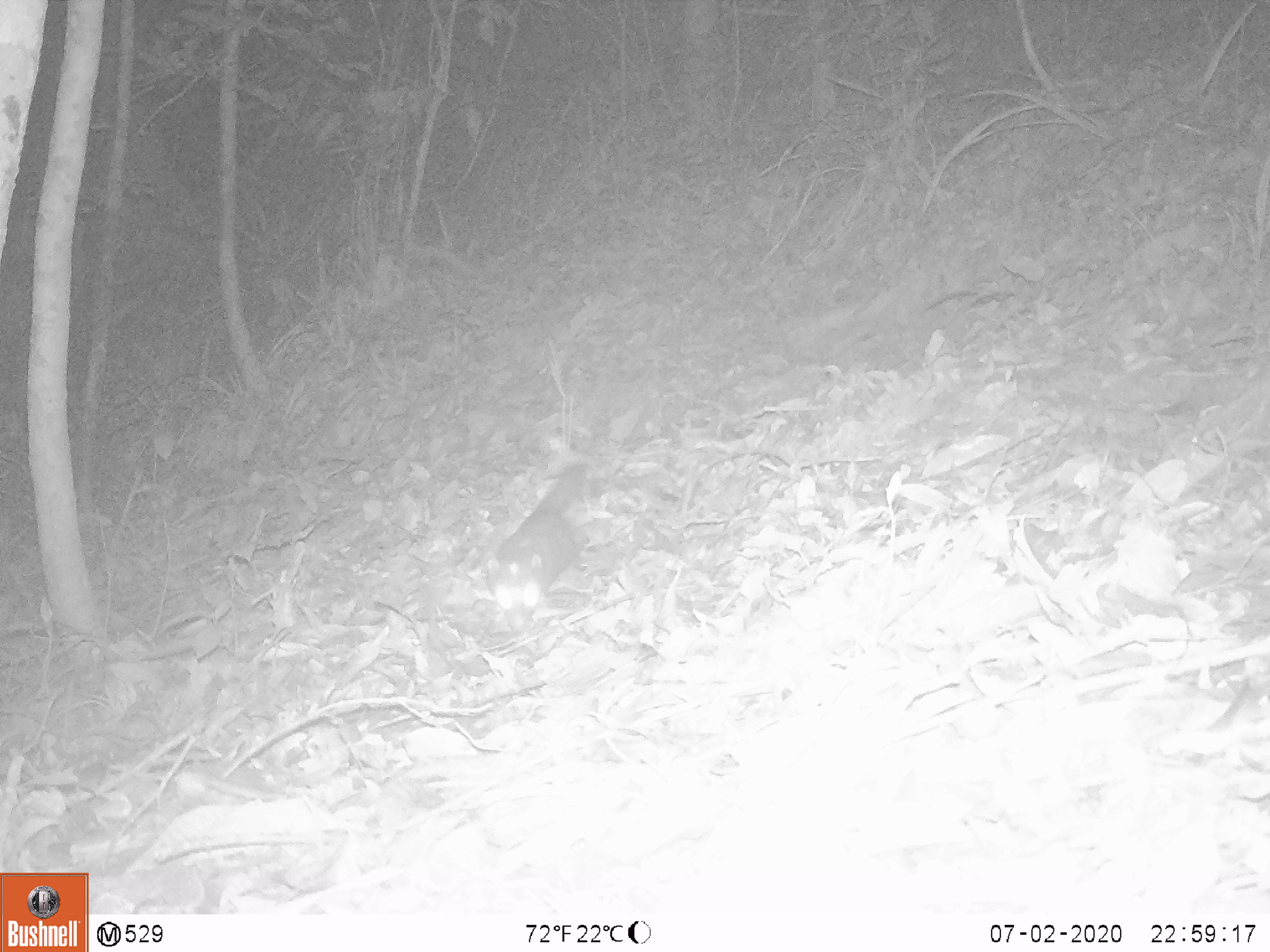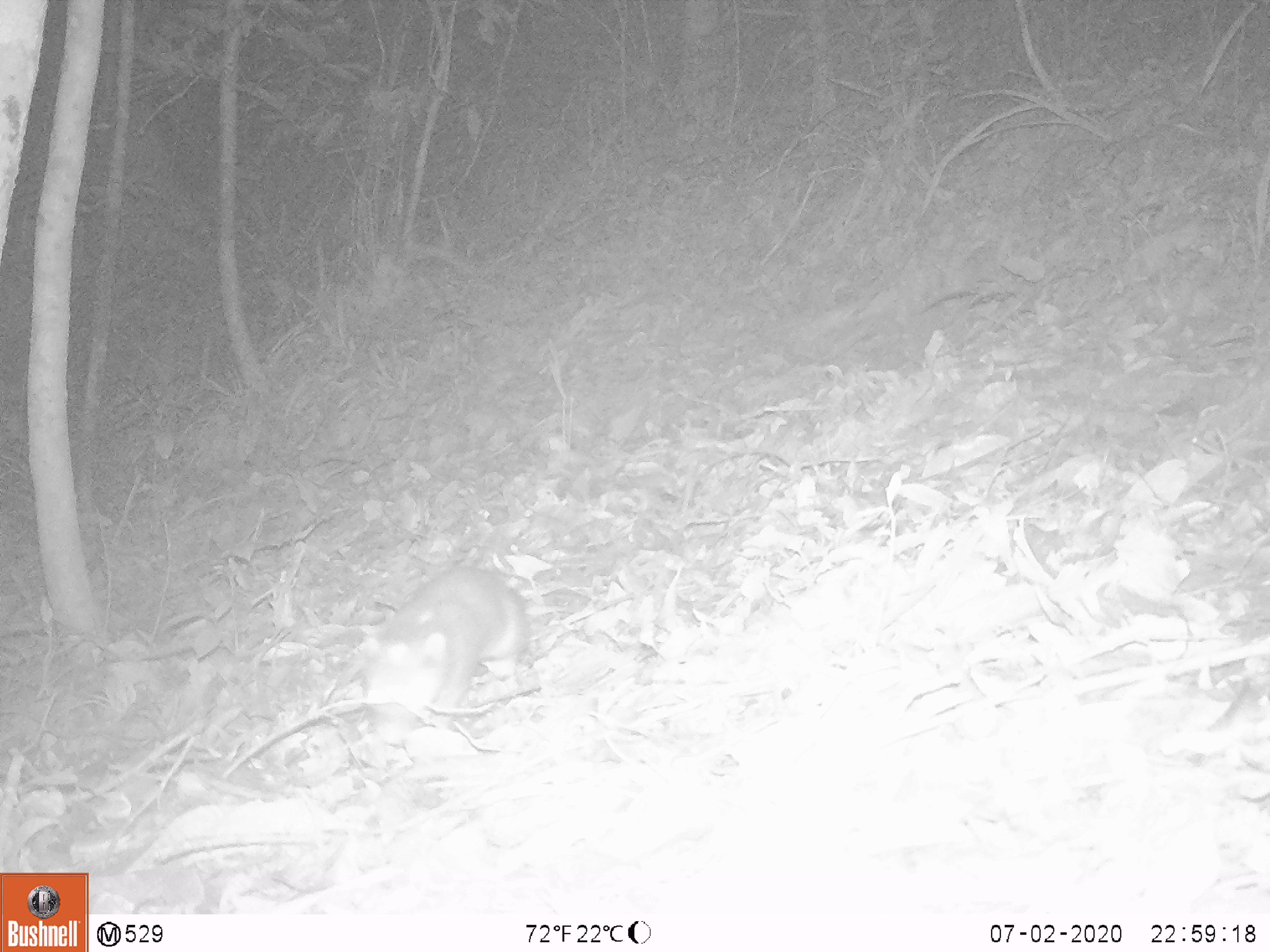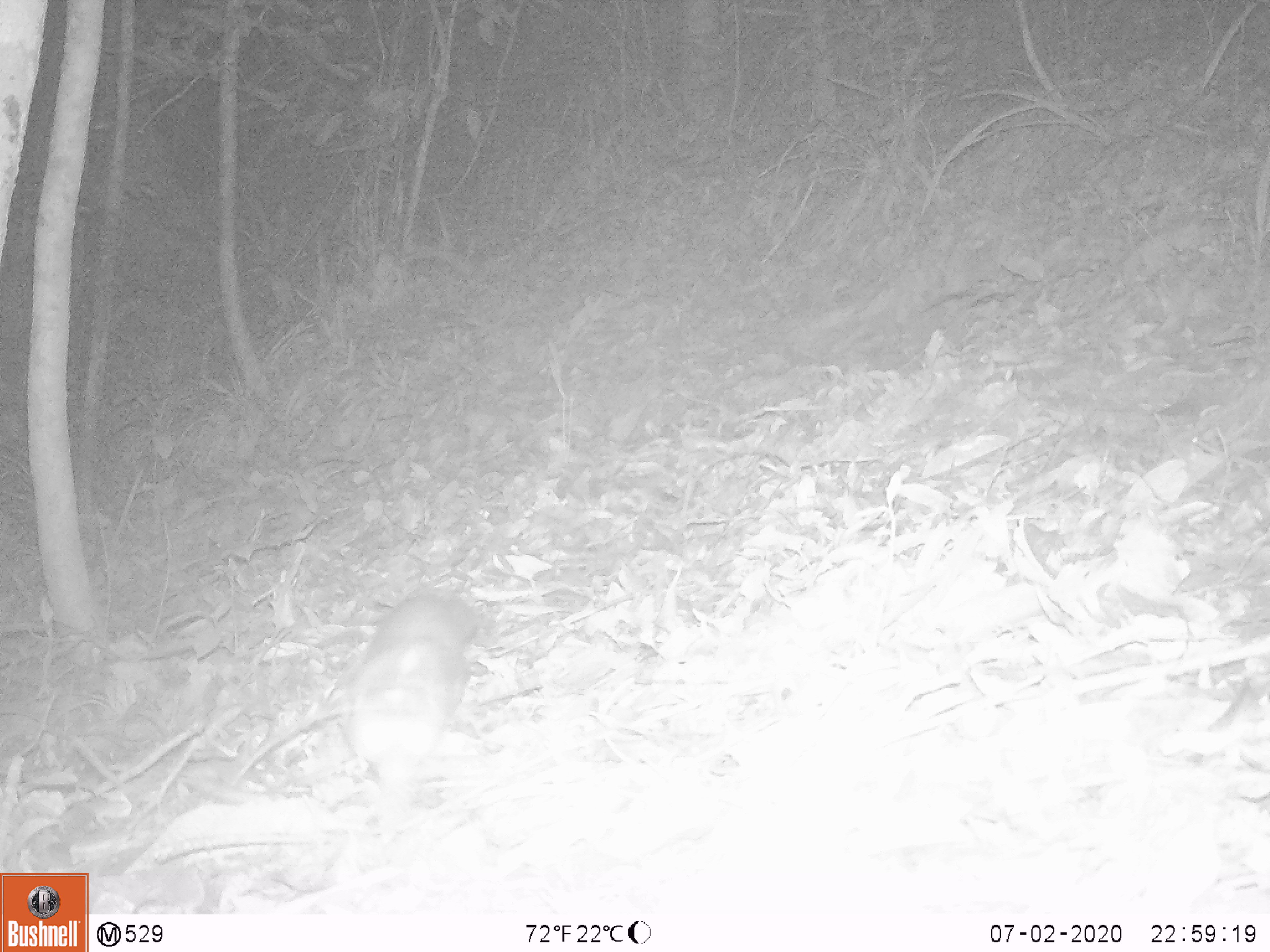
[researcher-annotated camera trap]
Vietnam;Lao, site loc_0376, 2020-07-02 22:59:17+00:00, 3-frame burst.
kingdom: Animalia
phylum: Chordata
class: Mammalia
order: Carnivora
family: Mustelidae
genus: Melogale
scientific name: Melogale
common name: ferret badger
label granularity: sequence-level